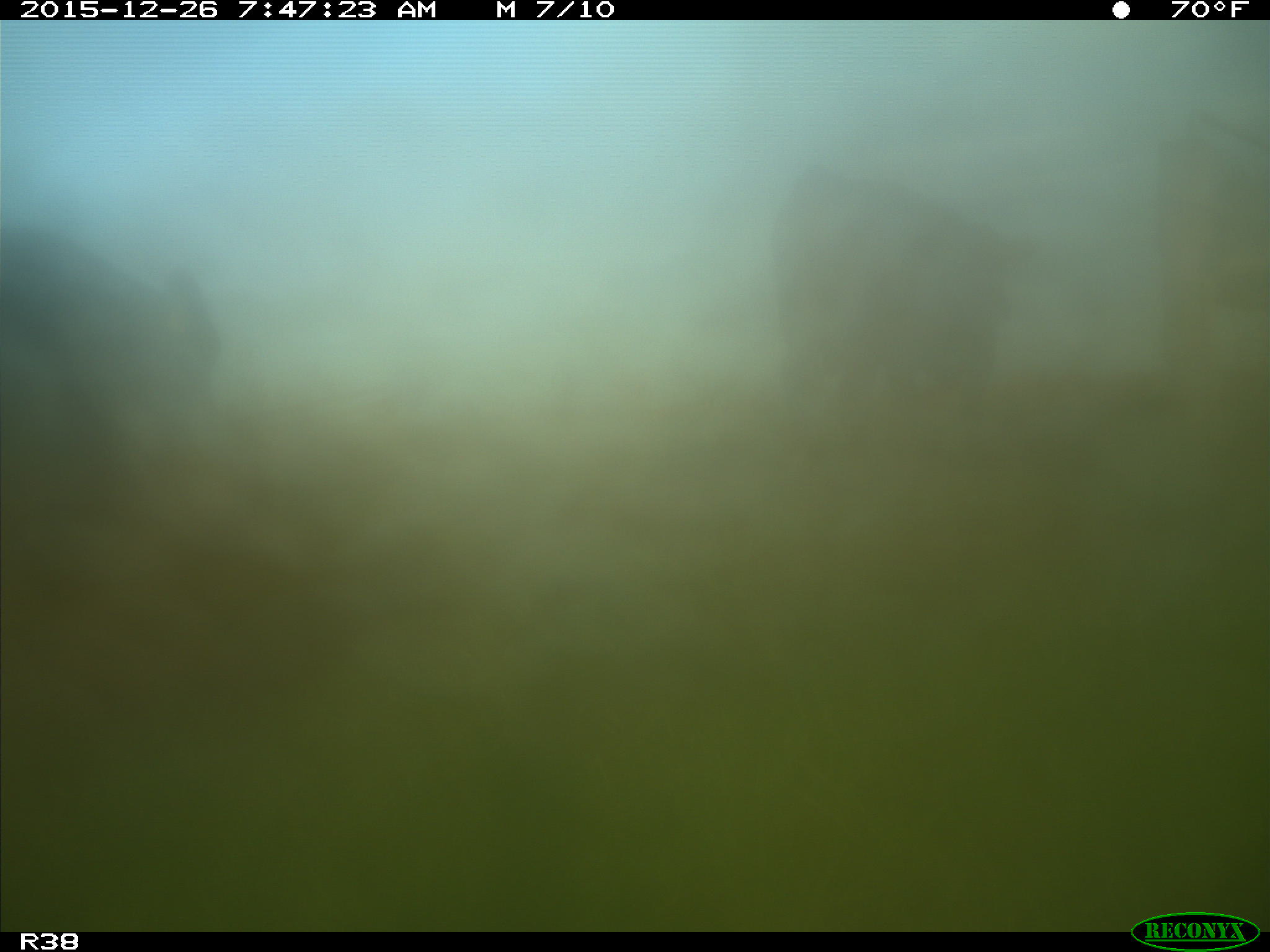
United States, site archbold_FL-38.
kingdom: Animalia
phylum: Chordata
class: Mammalia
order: Artiodactyla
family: Bovidae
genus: Bos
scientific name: Bos taurus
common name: domestic cow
Bos taurus (domestic cow).